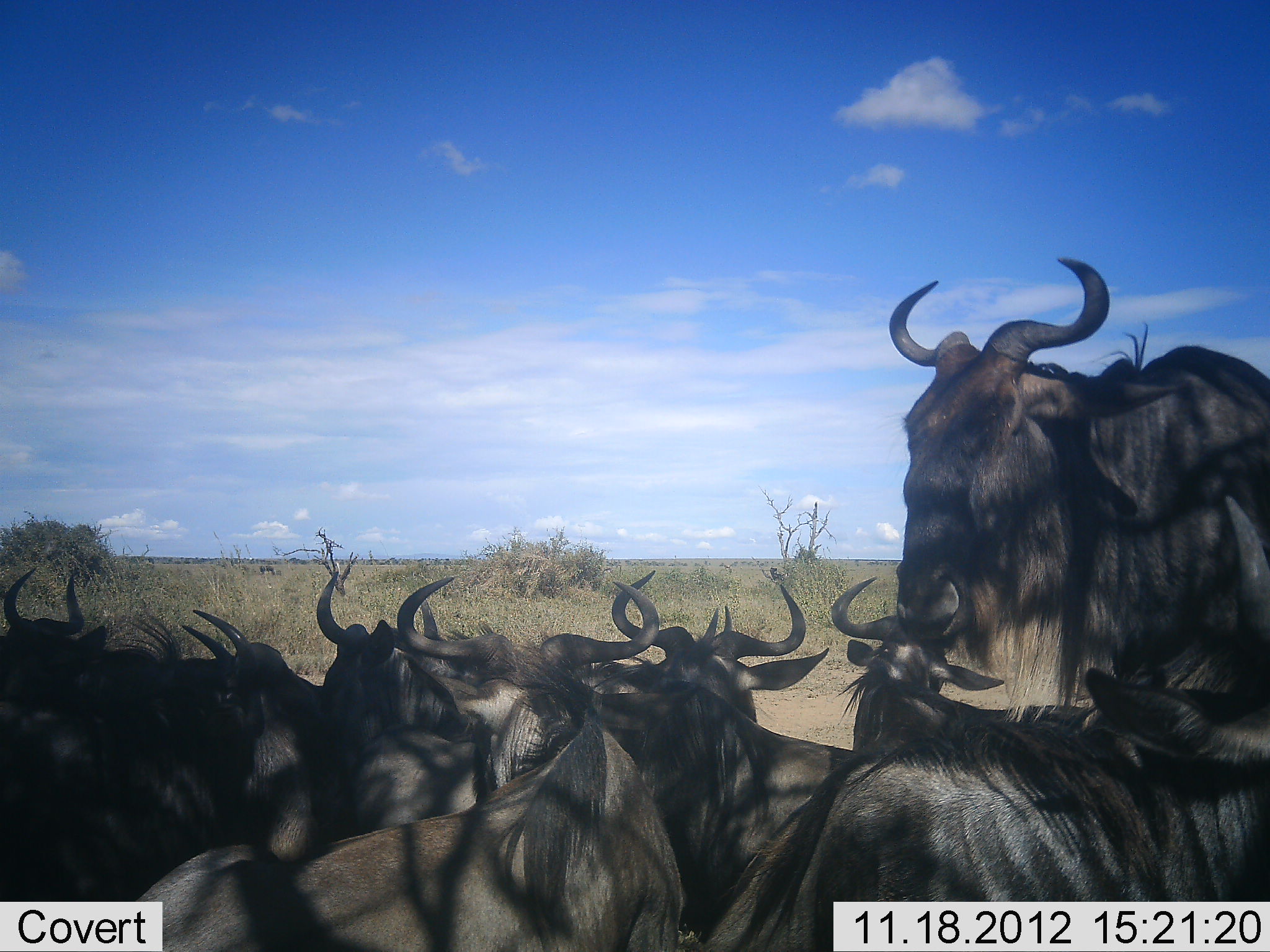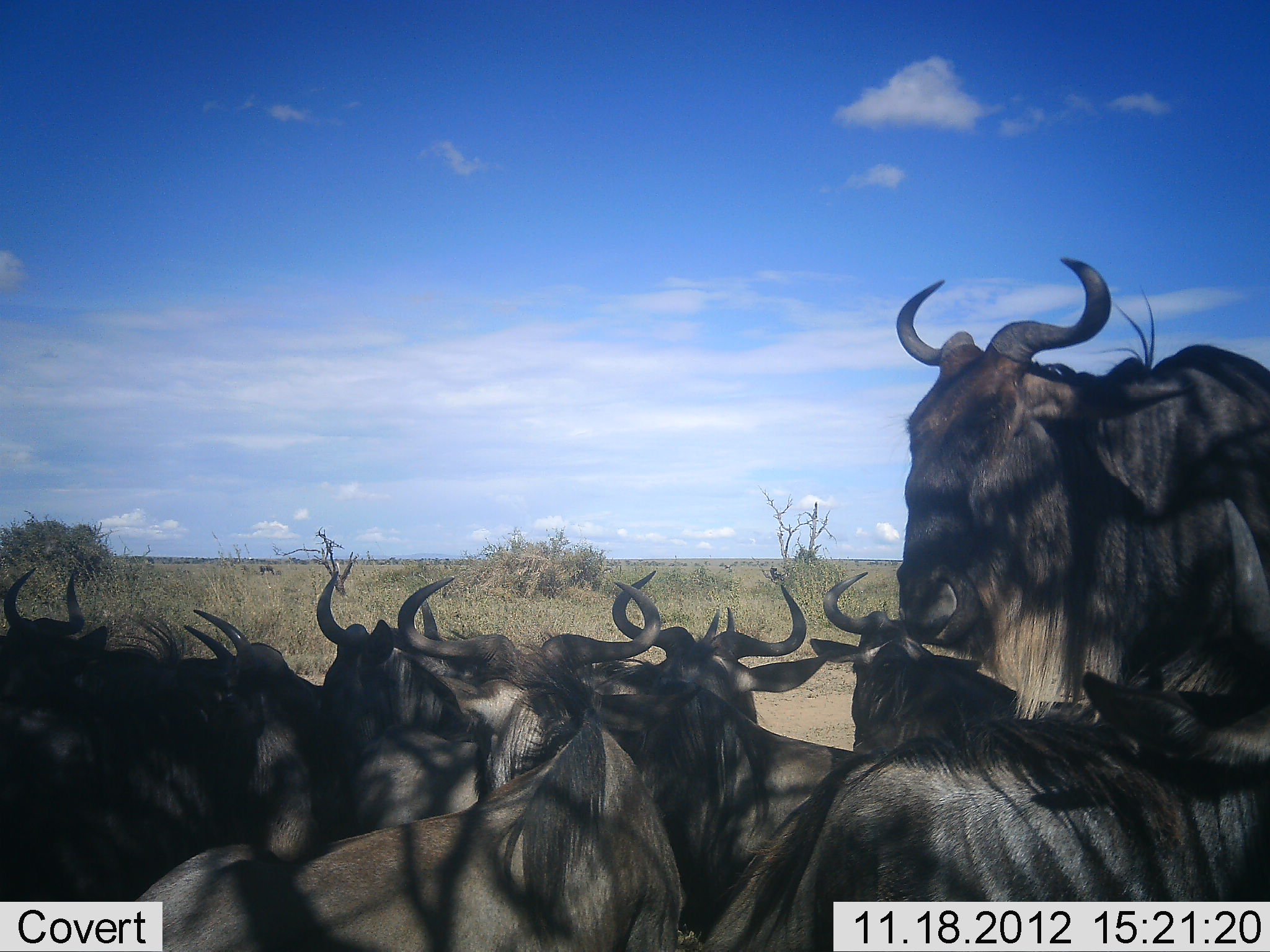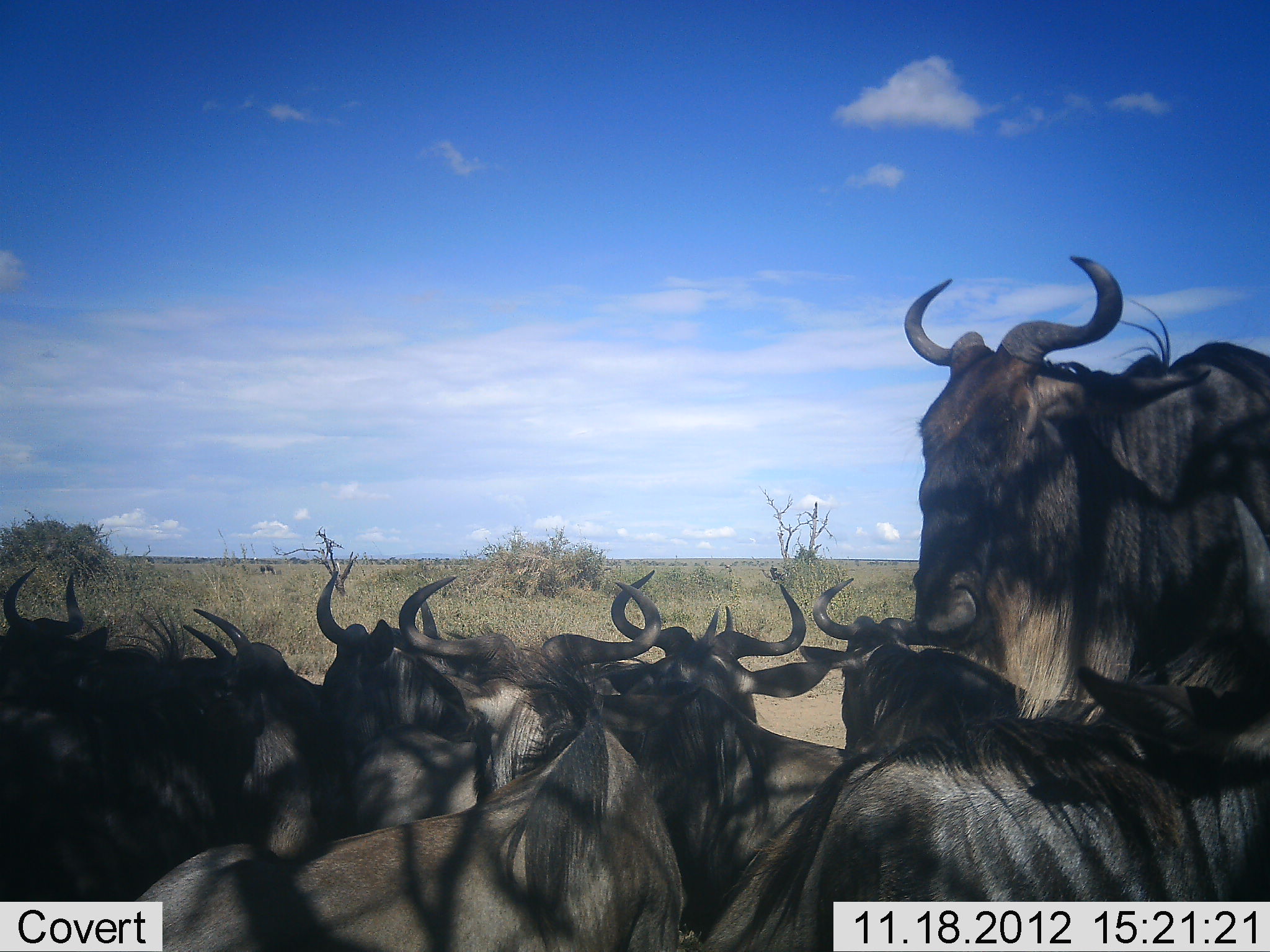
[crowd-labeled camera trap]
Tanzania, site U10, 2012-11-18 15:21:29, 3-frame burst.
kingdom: Animalia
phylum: Chordata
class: Mammalia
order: Artiodactyla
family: Bovidae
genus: Connochaetes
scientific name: Connochaetes taurinus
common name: blue wildebeest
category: wildebeest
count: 9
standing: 60%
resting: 100%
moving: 0%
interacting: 20%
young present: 0%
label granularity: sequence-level